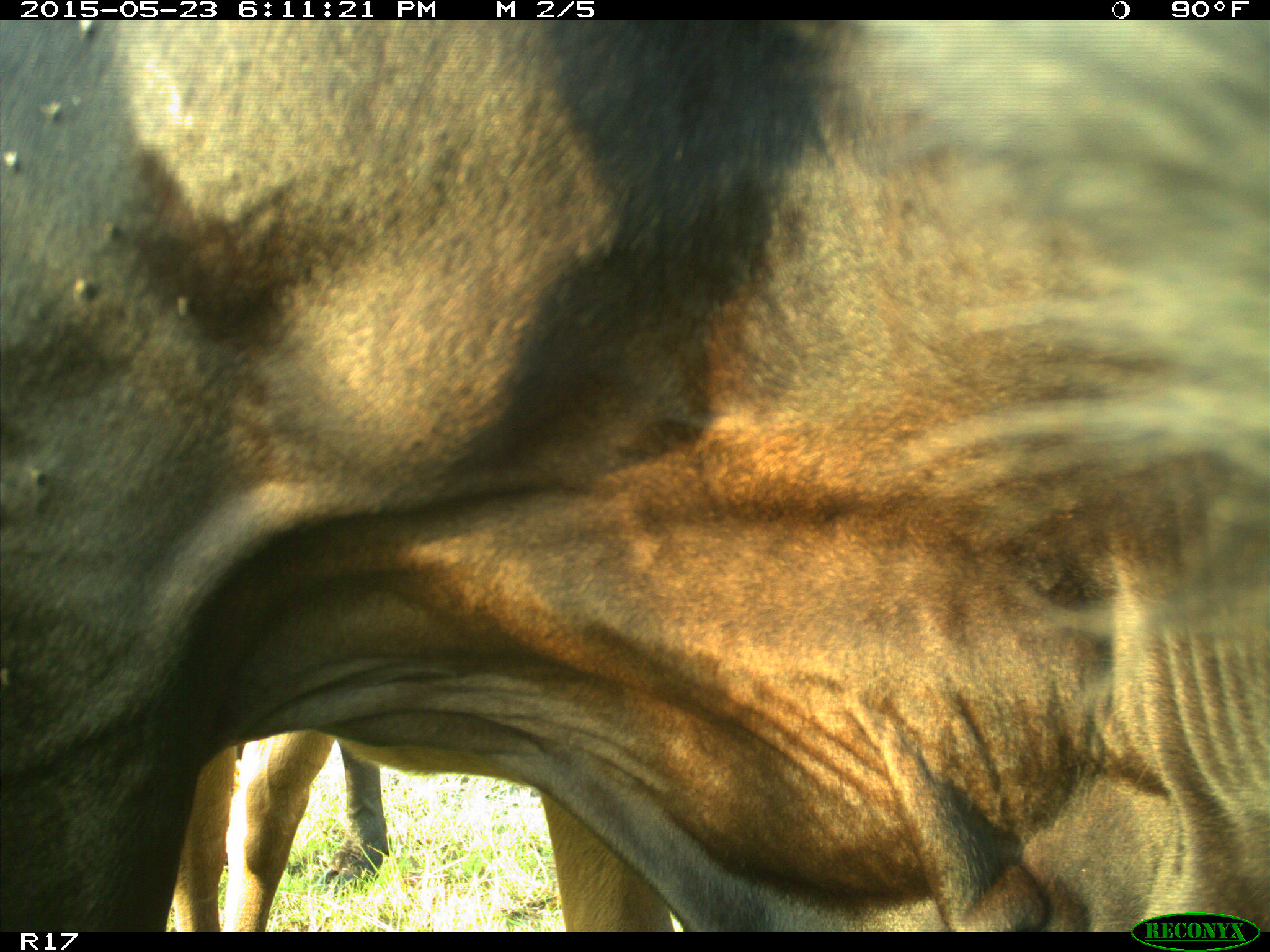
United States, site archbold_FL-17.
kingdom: Animalia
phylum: Chordata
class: Mammalia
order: Artiodactyla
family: Bovidae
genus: Bos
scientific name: Bos taurus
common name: domestic cow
Bos taurus (domestic cow).